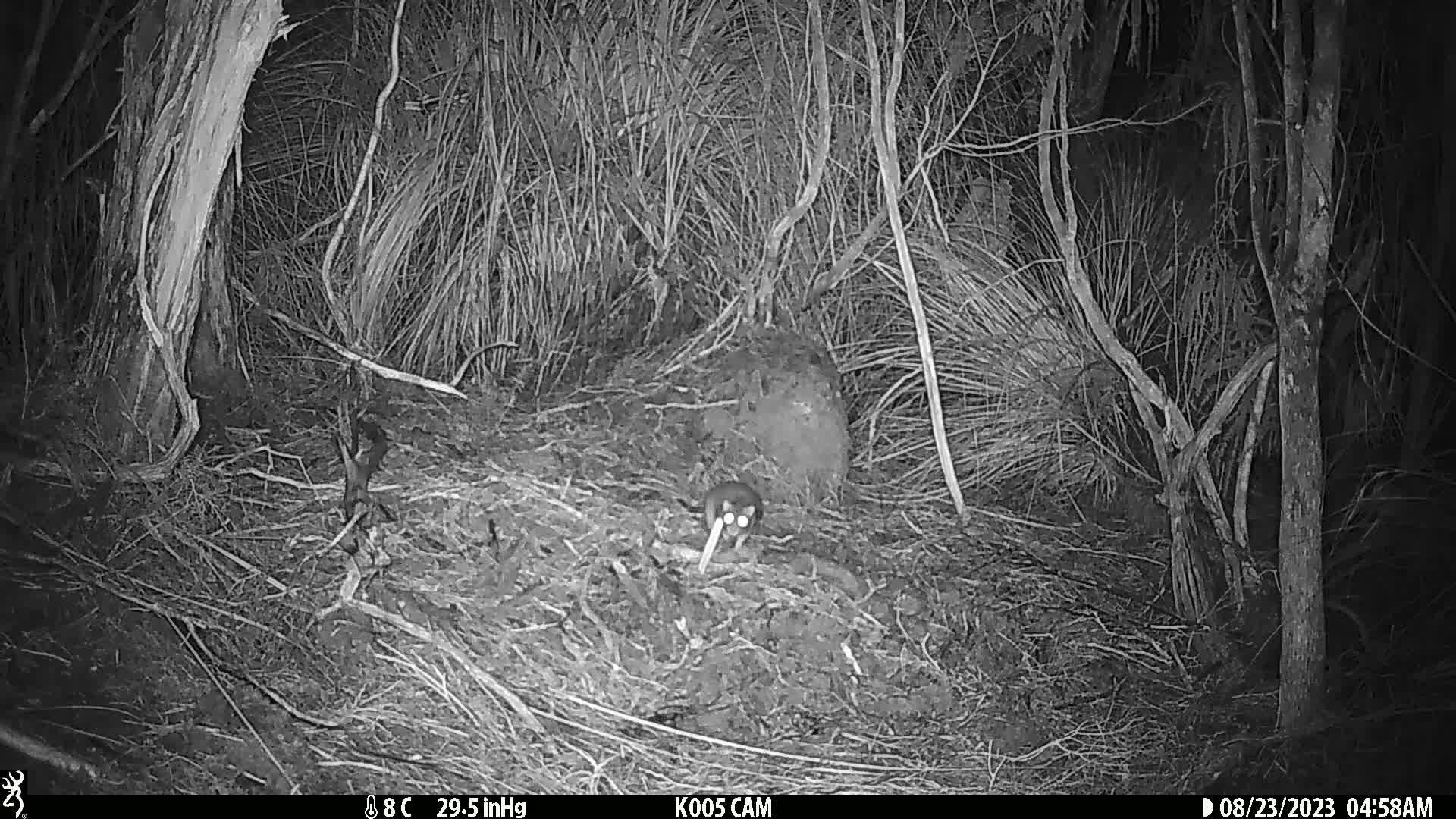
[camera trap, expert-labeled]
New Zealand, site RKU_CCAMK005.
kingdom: Animalia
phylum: Chordata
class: Mammalia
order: Rodentia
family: Muridae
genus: Rattus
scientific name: Rattus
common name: rat